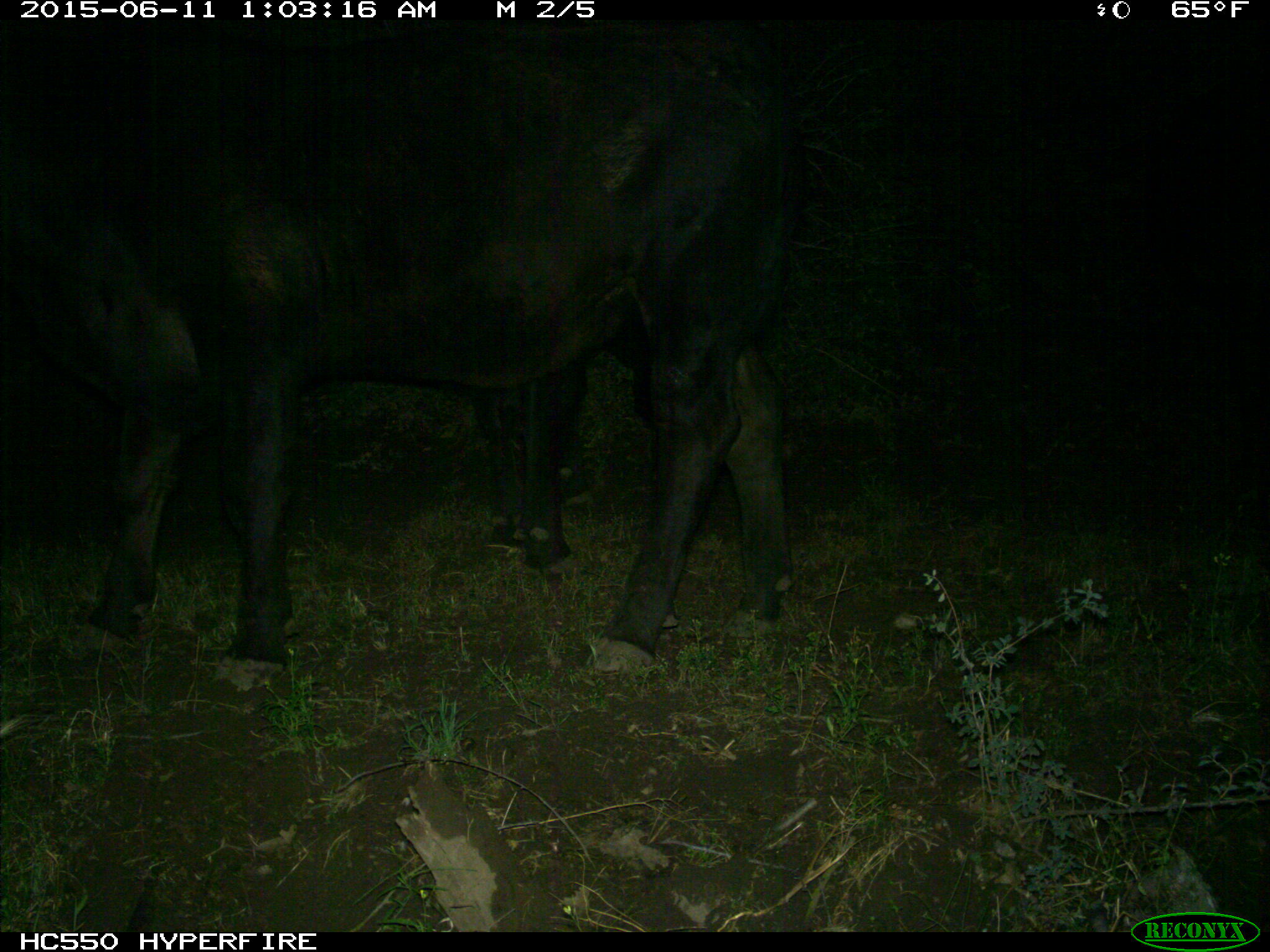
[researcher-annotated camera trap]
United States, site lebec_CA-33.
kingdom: Animalia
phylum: Chordata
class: Mammalia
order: Artiodactyla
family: Bovidae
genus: Bos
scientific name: Bos taurus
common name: domestic cow